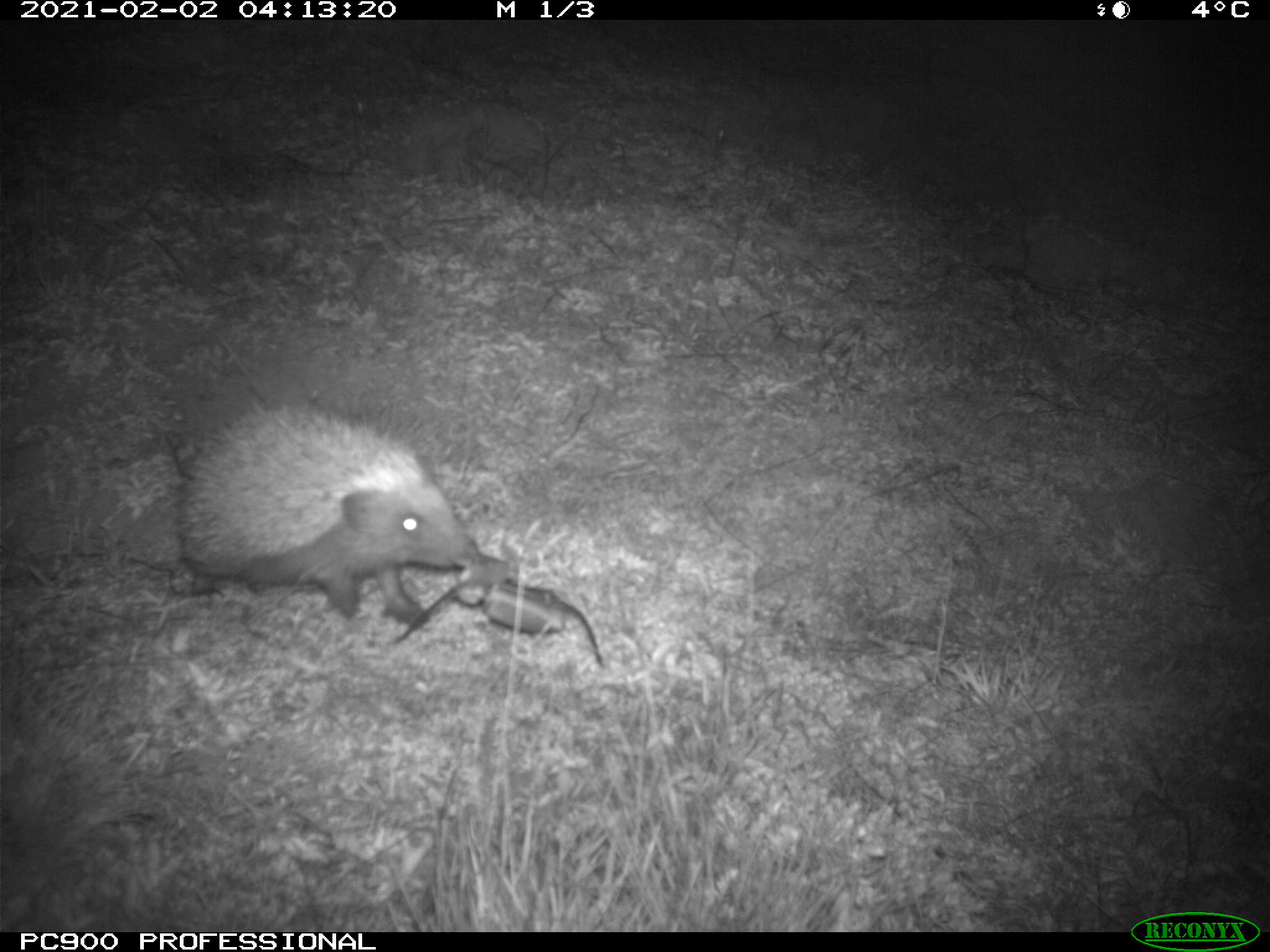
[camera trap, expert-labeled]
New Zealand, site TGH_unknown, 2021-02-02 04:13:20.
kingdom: Animalia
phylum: Chordata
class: Mammalia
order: Eulipotyphla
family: Erinaceidae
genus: Erinaceus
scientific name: Erinaceus europaeus europaeus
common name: european hedgehog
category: hedgehog